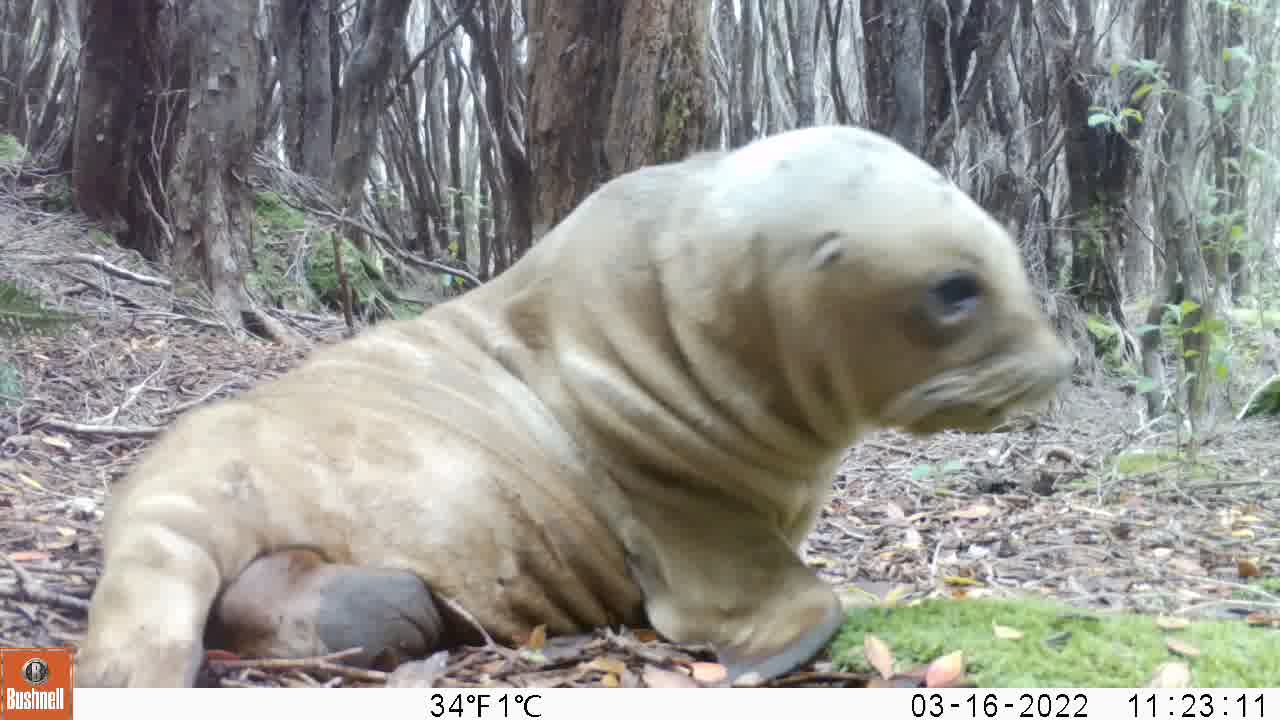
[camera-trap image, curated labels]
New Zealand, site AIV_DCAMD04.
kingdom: Animalia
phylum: Chordata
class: Mammalia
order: Carnivora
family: Otariidae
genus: Phocarctos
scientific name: Phocarctos hookeri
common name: new zealand sea lion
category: sealion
Sealion (new zealand sea lion) (Phocarctos hookeri).